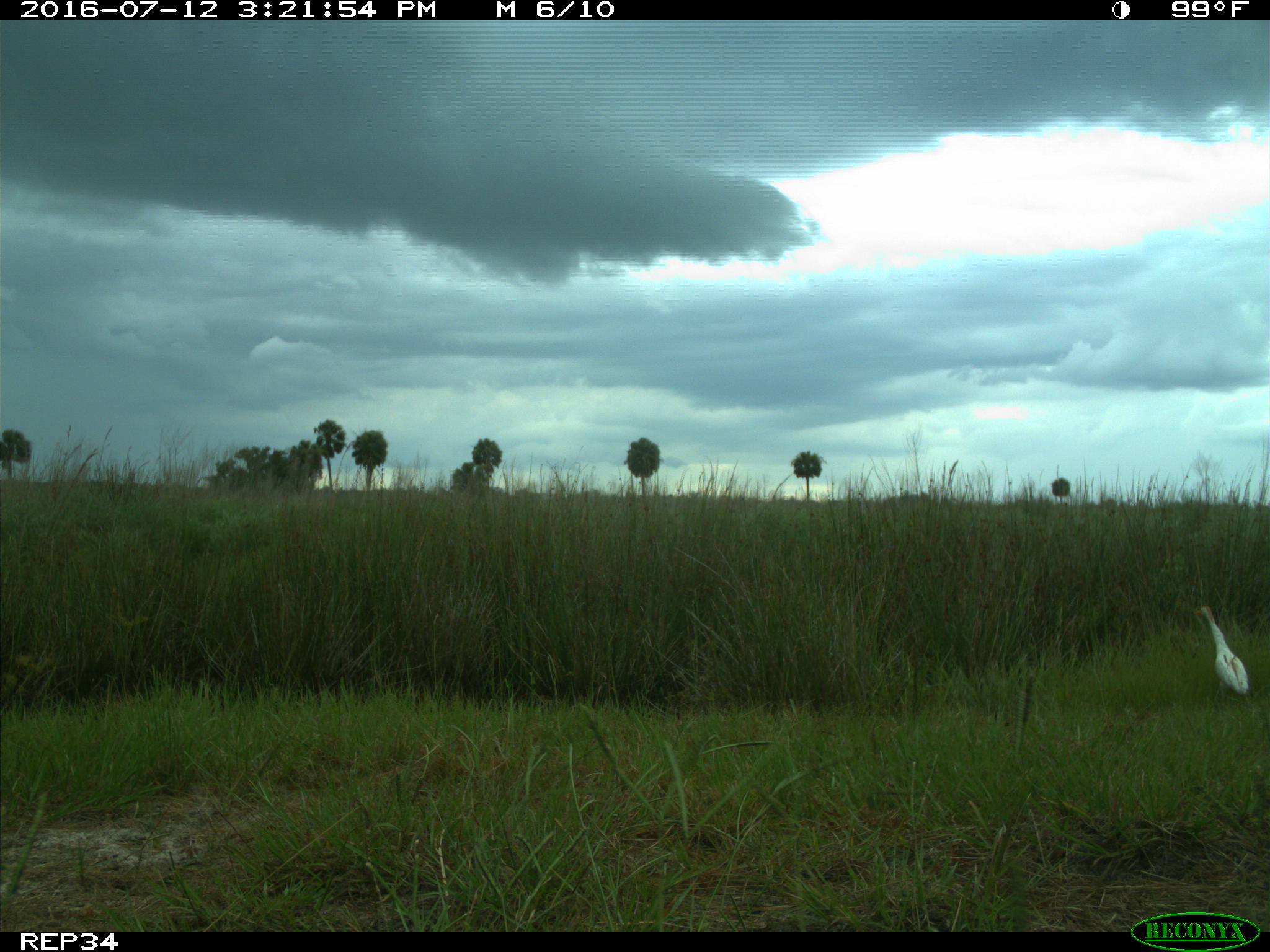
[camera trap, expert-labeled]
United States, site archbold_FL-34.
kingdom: Animalia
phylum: Chordata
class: Aves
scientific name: Aves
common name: birds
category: unidentified bird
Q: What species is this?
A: Unidentified bird (birds) (Aves).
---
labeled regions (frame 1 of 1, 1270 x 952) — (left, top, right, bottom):
animal: (1195, 605, 1254, 708)